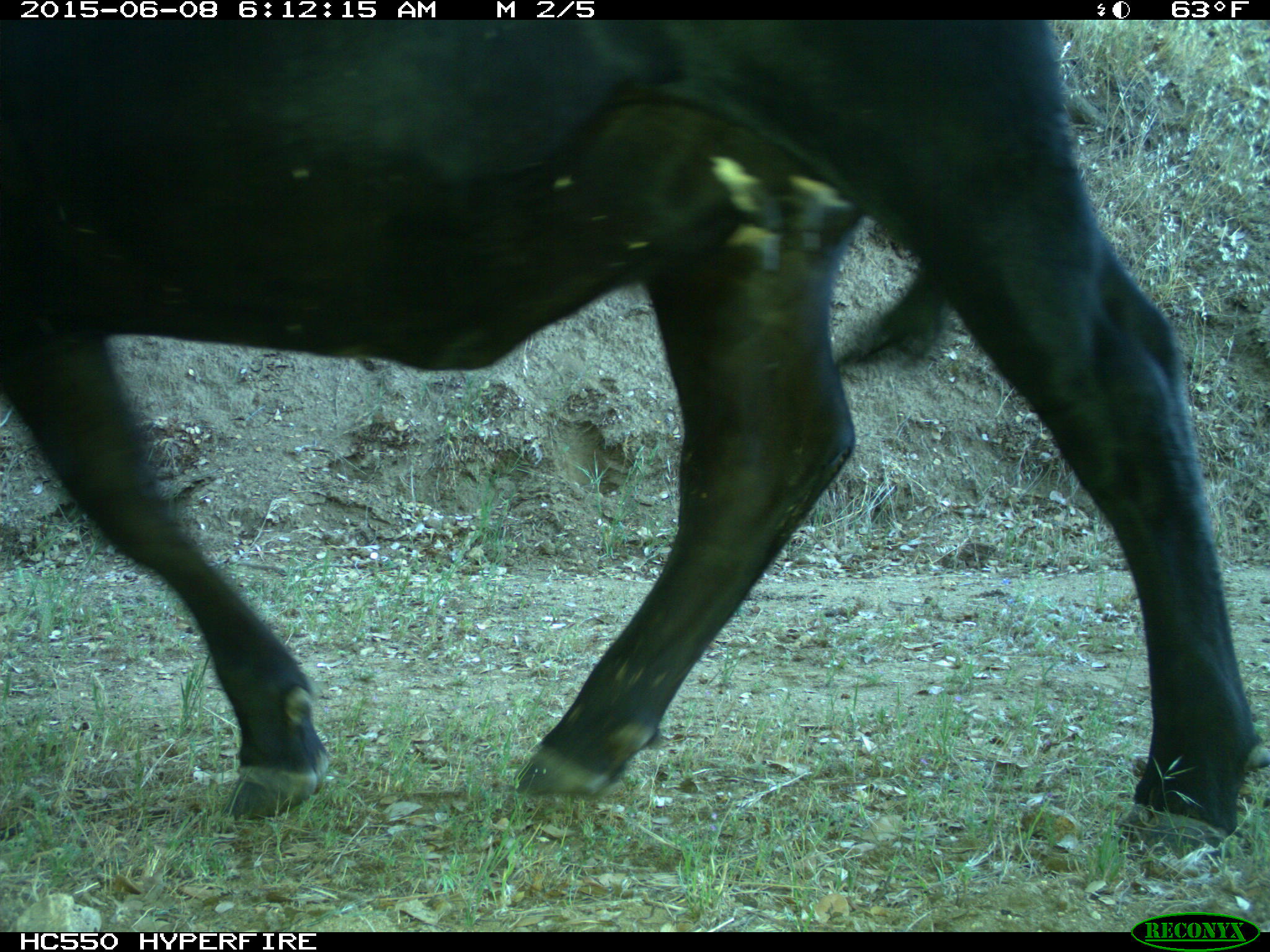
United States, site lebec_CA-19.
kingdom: Animalia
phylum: Chordata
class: Mammalia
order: Artiodactyla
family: Bovidae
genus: Bos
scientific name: Bos taurus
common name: domestic cow